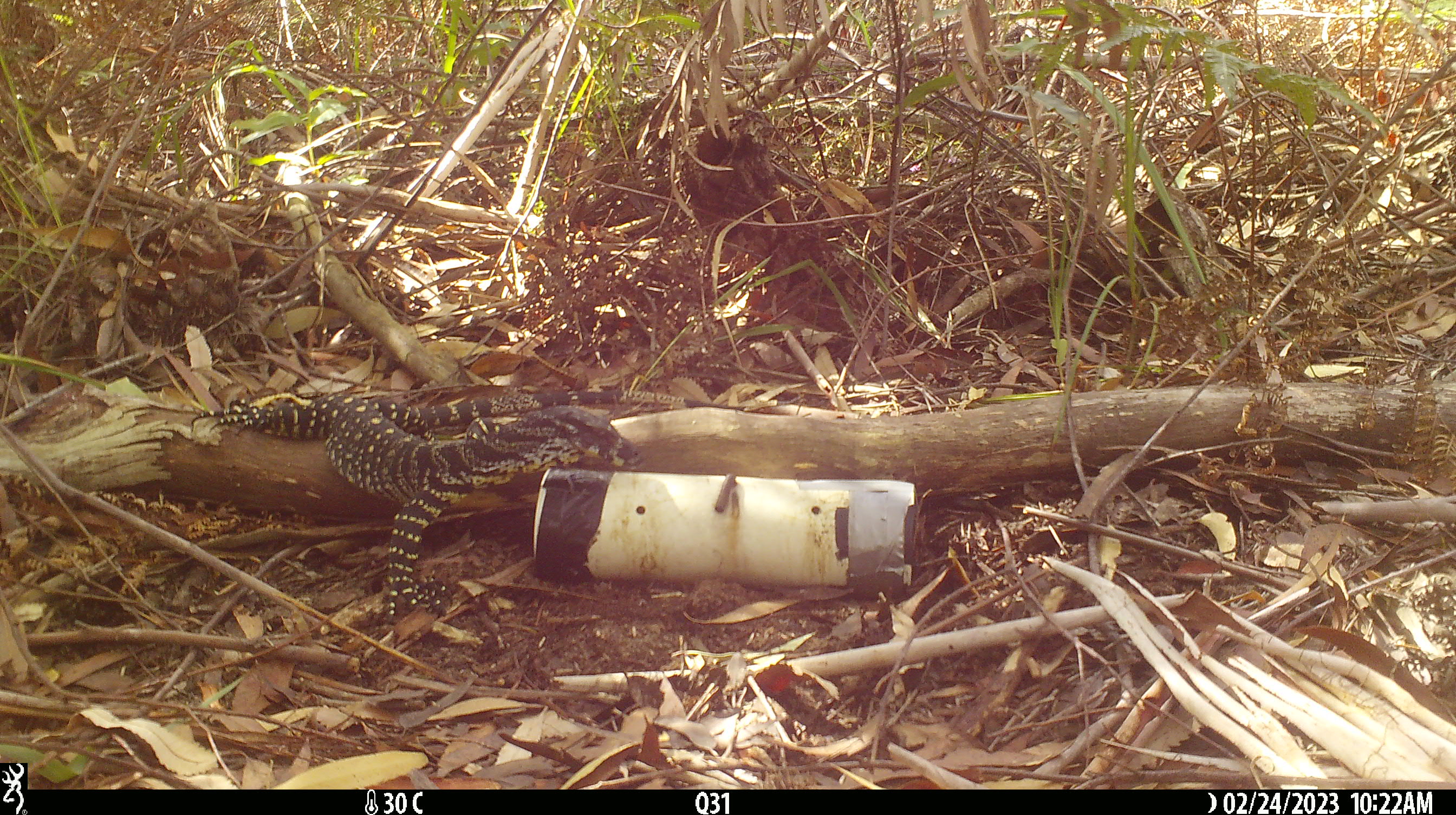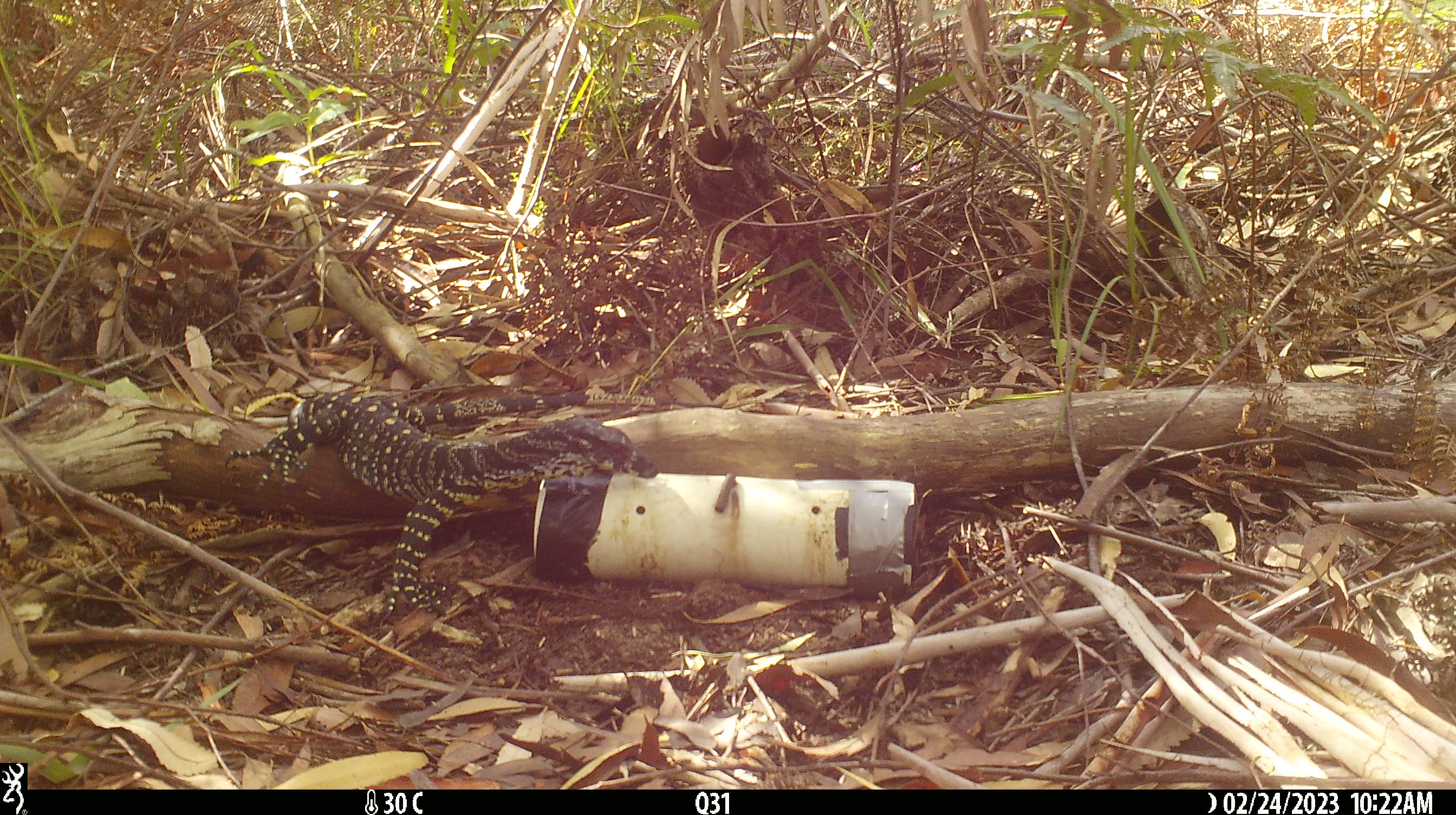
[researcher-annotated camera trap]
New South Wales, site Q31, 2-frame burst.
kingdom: Animalia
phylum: Chordata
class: Reptilia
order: Squamata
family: Varanidae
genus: Varanus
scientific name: Varanus varius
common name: lace monitor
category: goanna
Goanna (lace monitor) (Varanus varius).